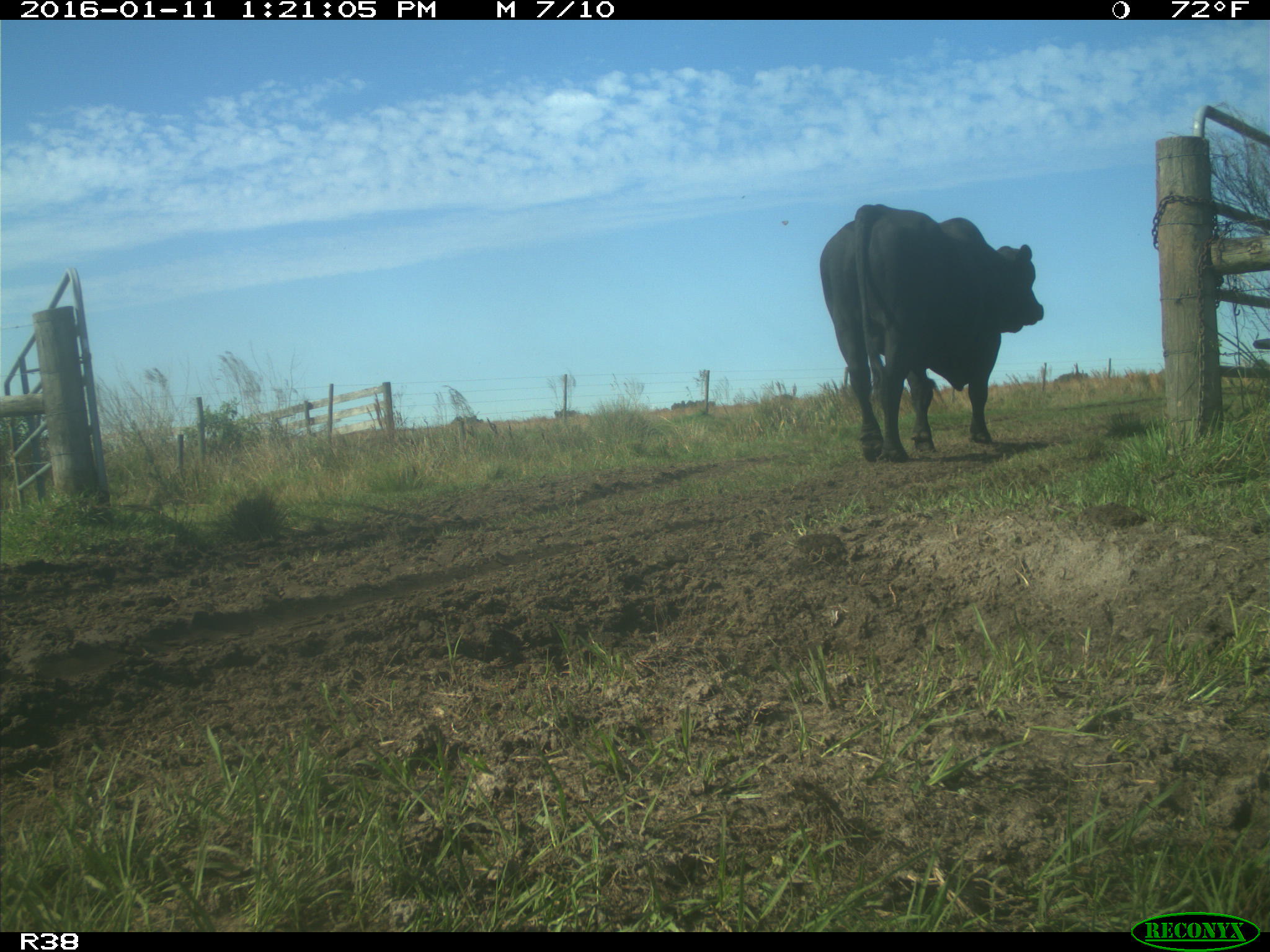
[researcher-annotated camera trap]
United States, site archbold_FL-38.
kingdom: Animalia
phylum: Chordata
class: Mammalia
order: Artiodactyla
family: Bovidae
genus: Bos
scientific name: Bos taurus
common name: domestic cow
Bos taurus (domestic cow).